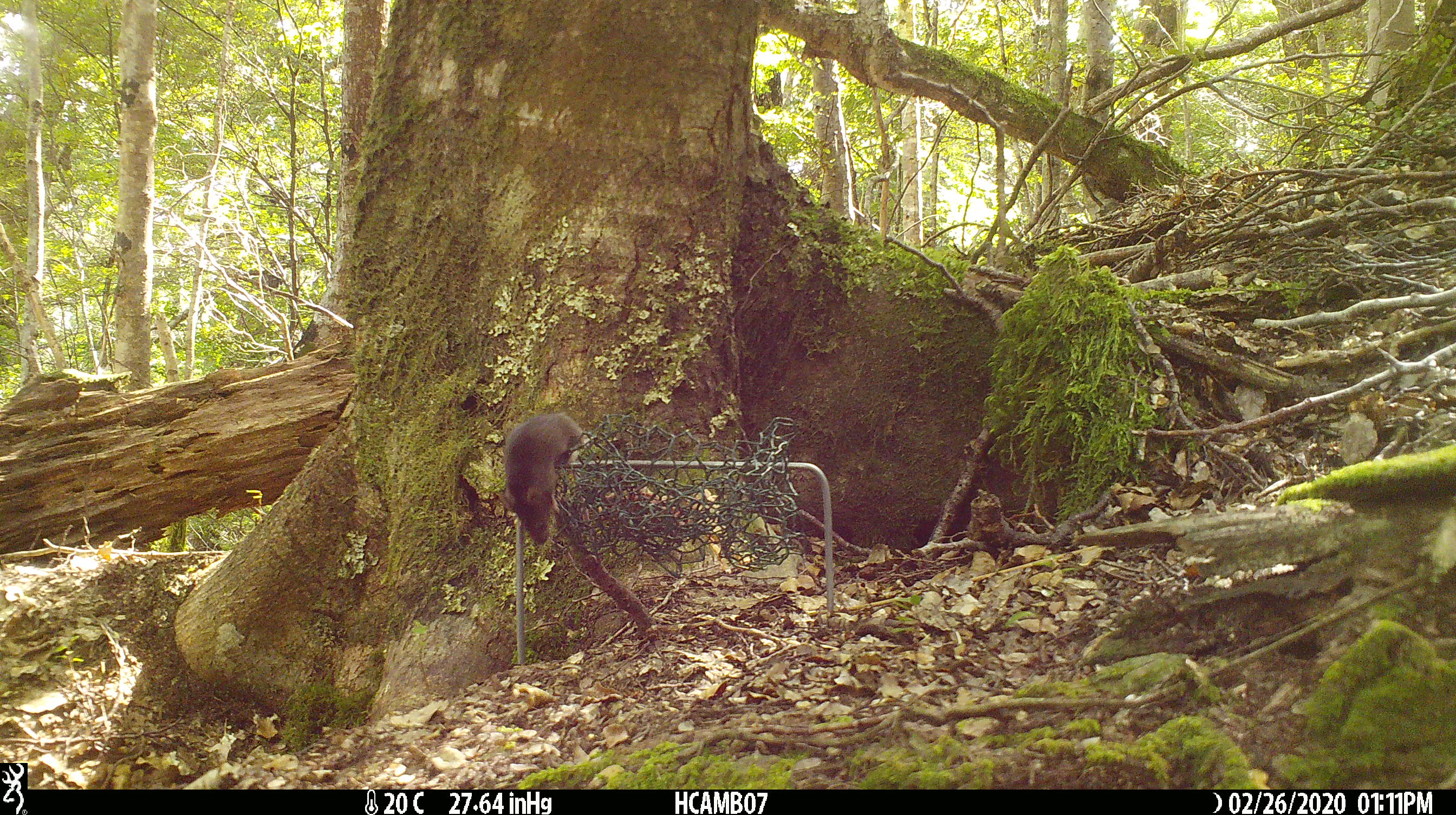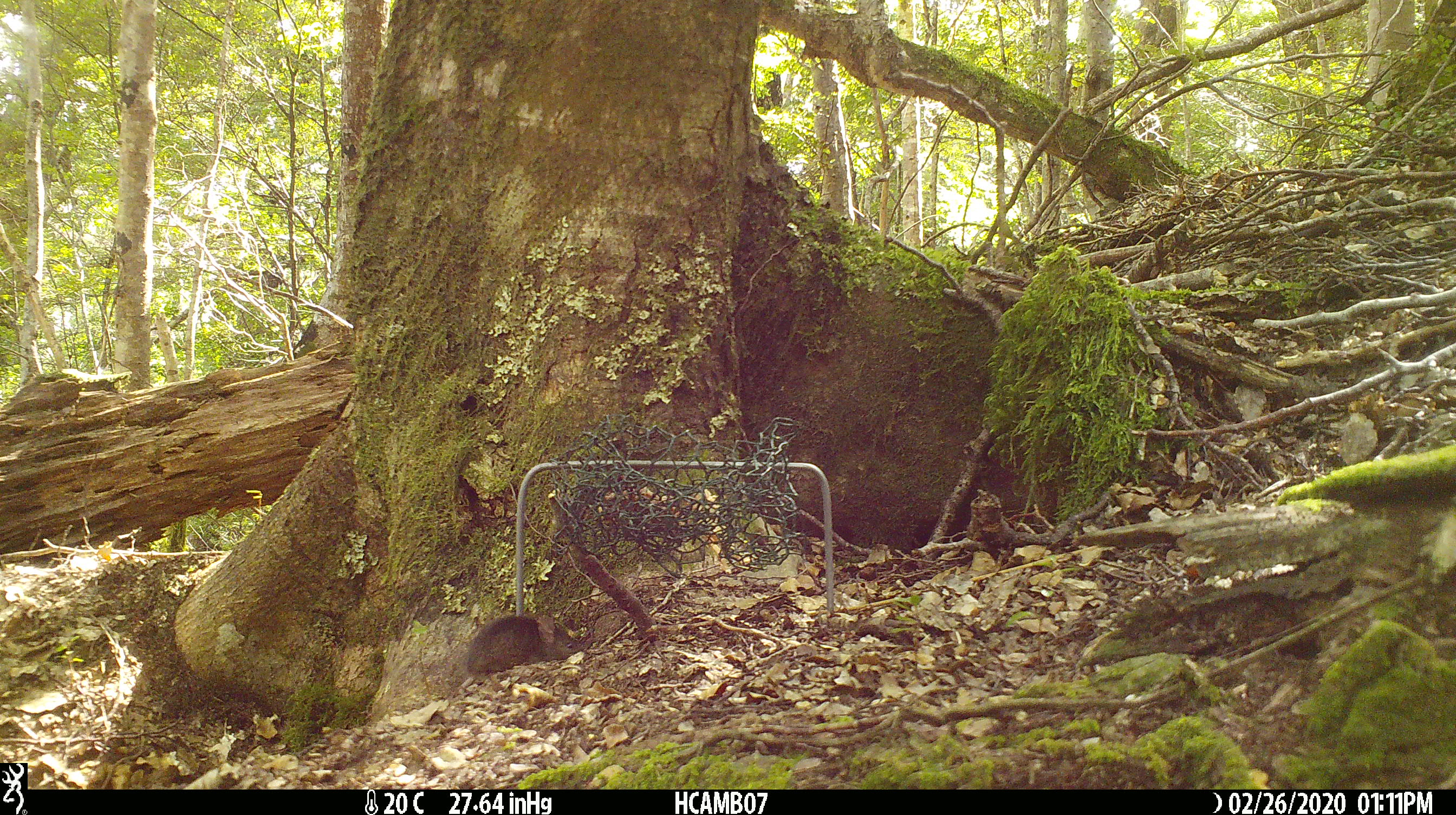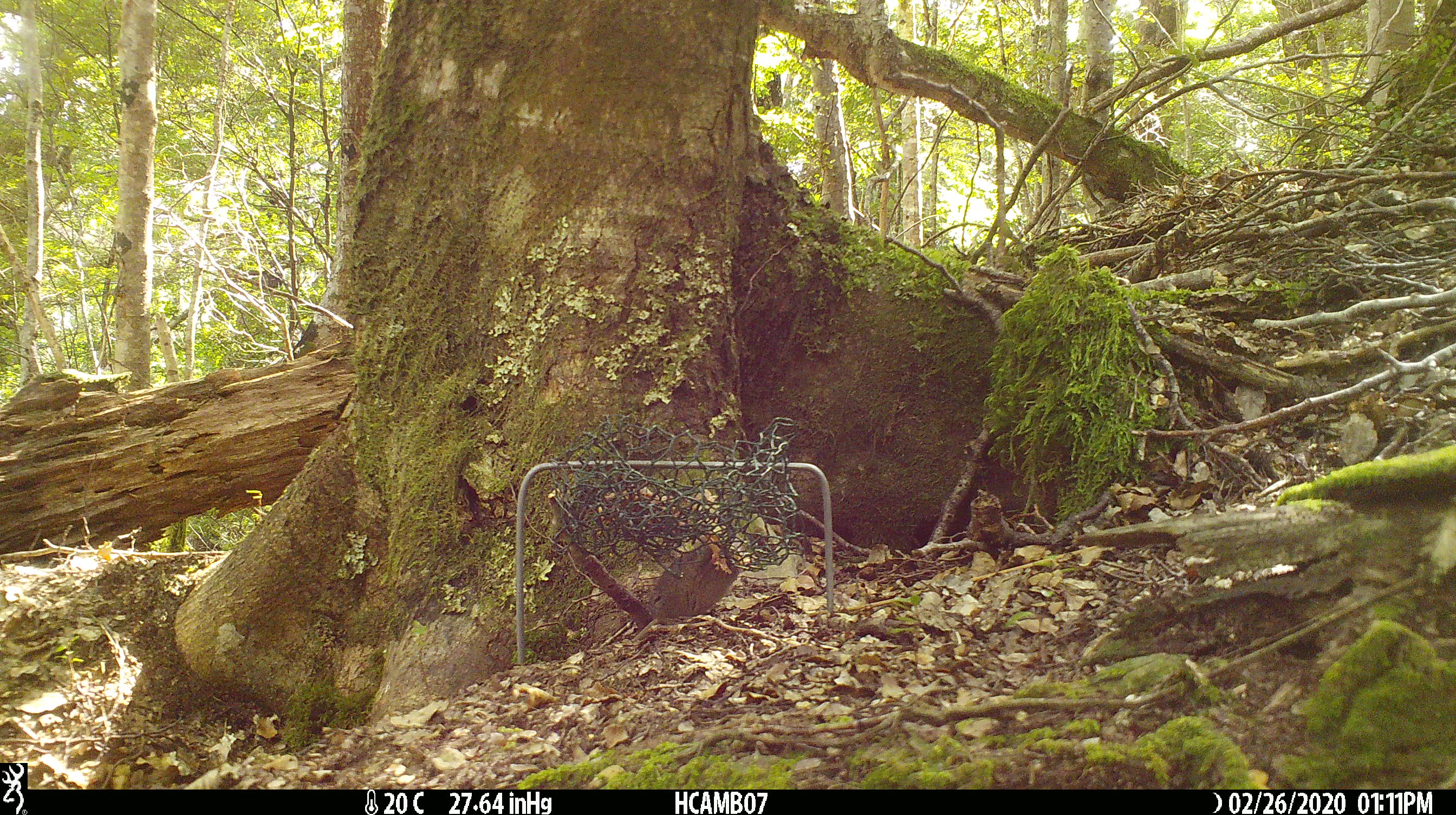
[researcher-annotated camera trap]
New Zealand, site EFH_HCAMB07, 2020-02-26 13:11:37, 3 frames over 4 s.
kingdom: Animalia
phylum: Chordata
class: Mammalia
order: Rodentia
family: Muridae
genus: Mus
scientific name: Mus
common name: mouse